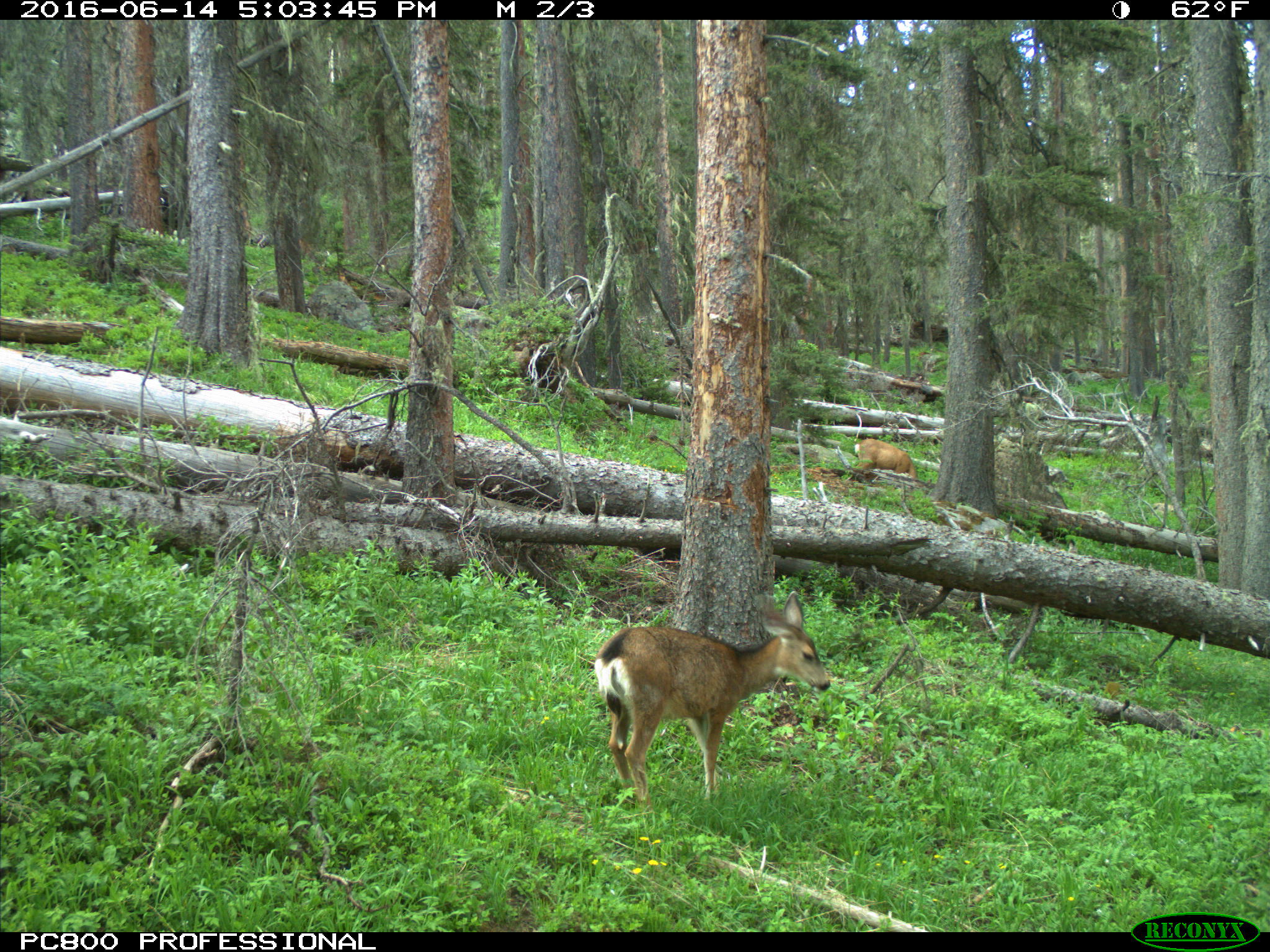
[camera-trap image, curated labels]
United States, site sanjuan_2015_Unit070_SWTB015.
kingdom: Animalia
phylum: Chordata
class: Mammalia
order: Artiodactyla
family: Cervidae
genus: Odocoileus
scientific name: Odocoileus hemionus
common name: mule deer